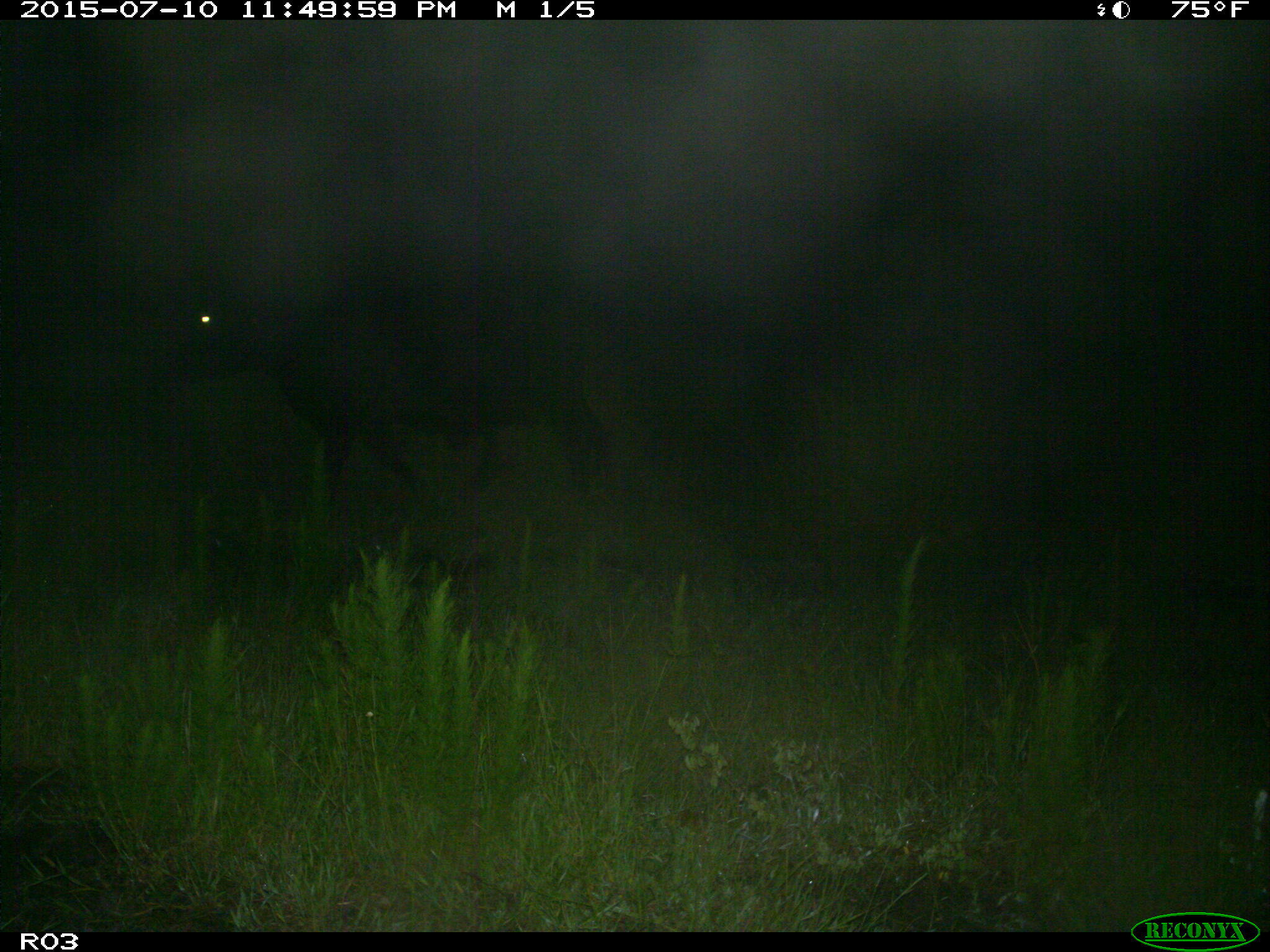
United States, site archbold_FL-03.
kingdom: Animalia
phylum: Chordata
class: Mammalia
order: Artiodactyla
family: Bovidae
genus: Bos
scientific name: Bos taurus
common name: domestic cow